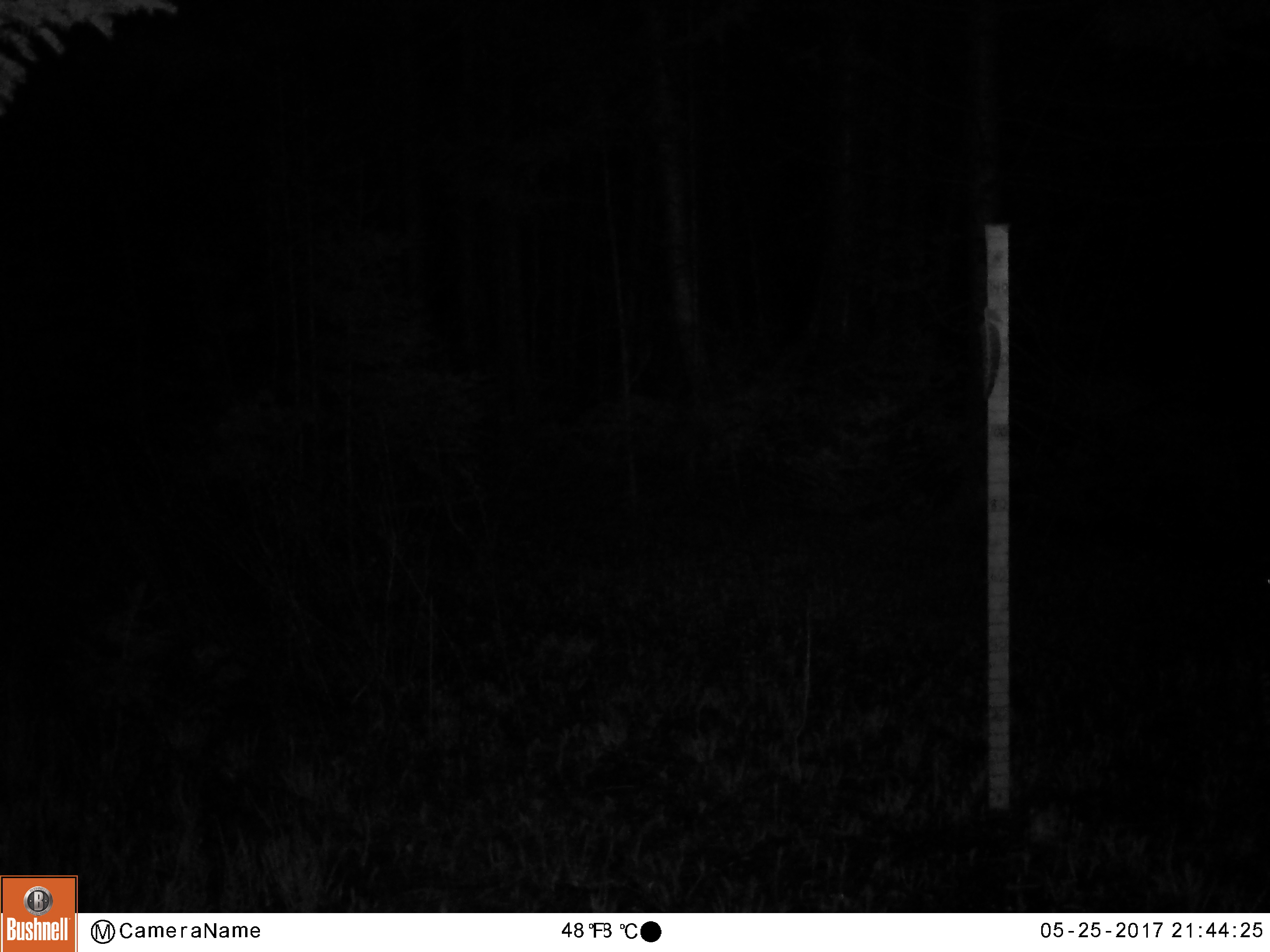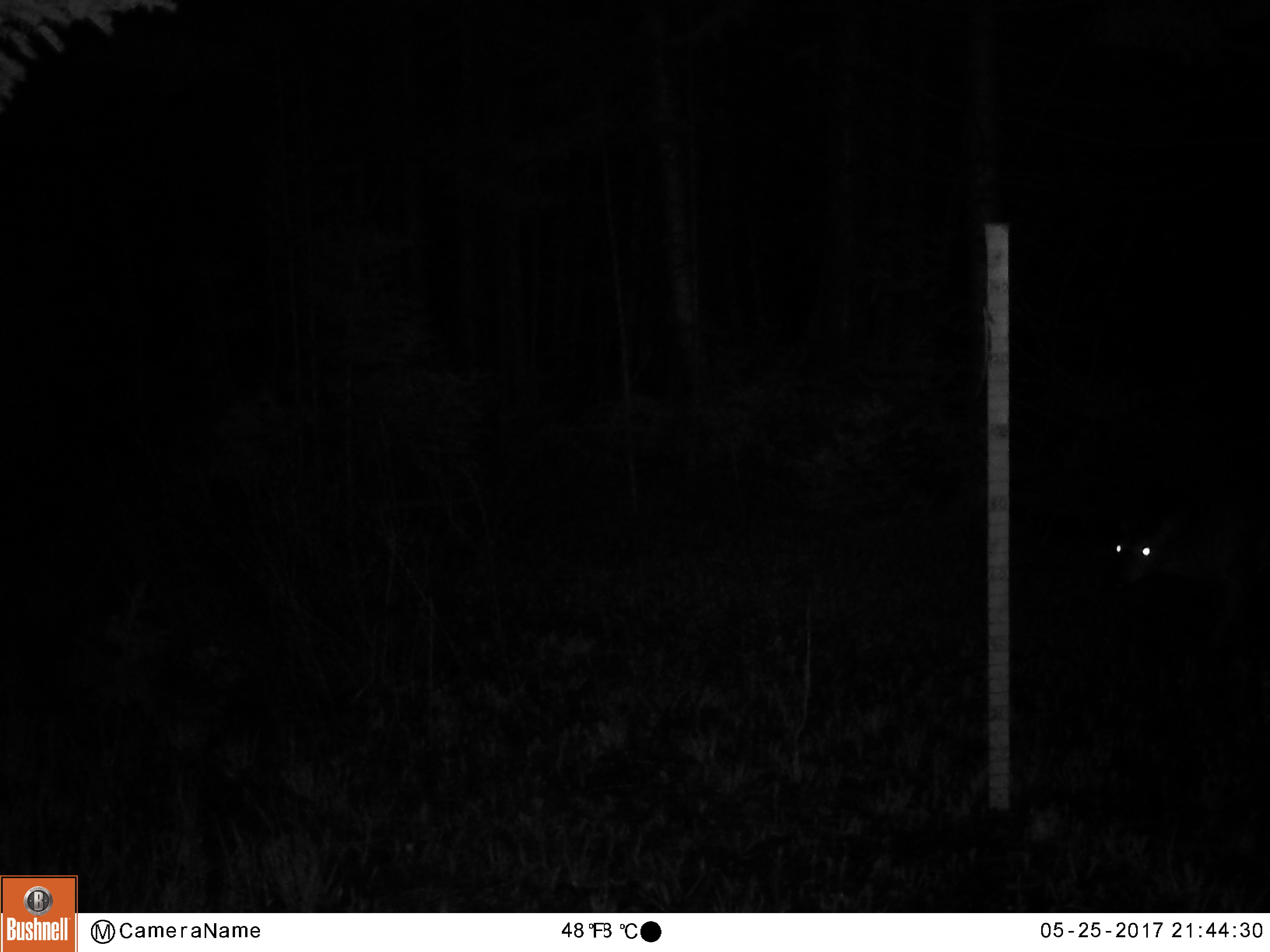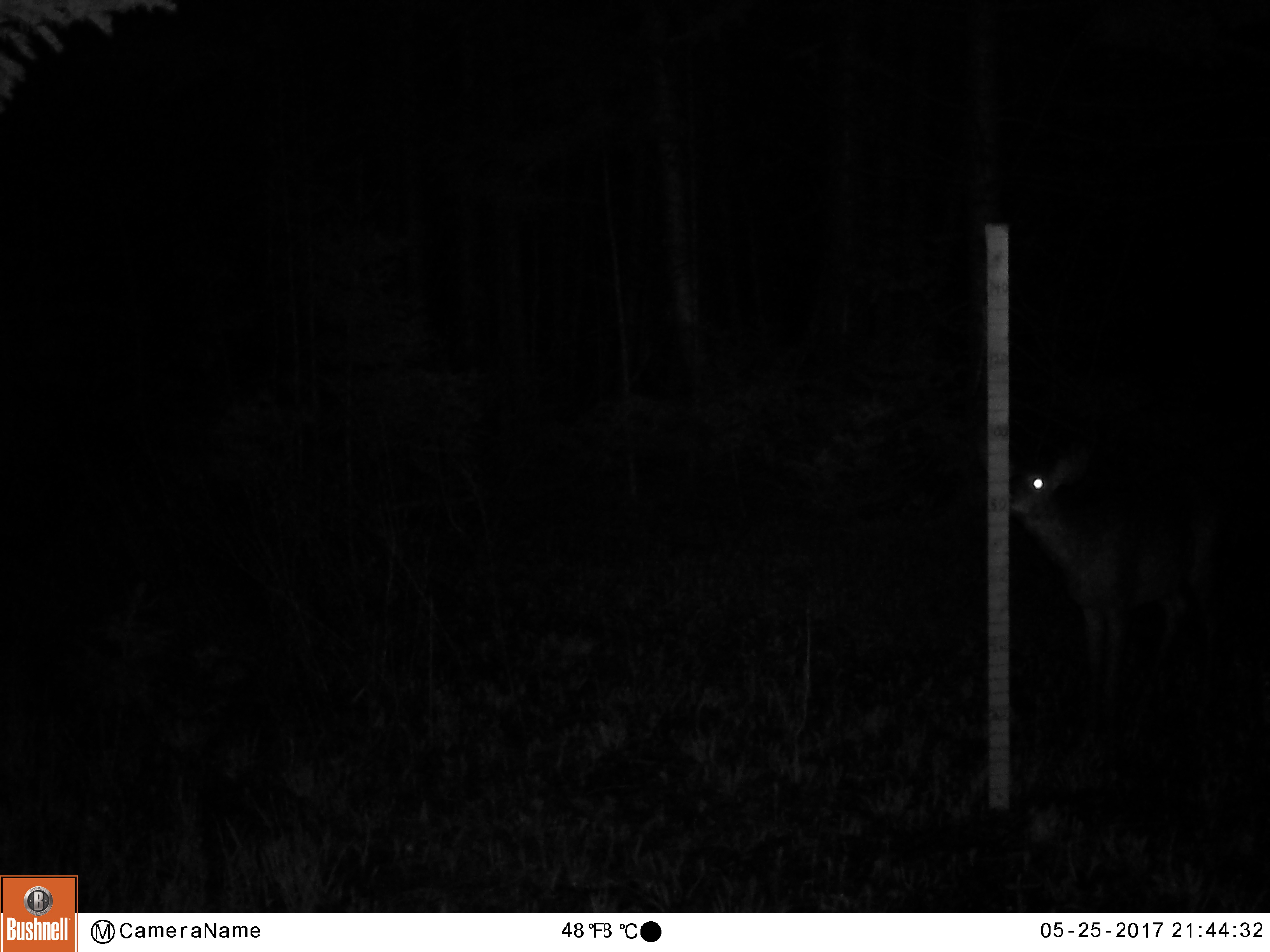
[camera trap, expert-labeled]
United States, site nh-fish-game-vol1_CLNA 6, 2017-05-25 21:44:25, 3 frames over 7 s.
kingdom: Animalia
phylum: Chordata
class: Mammalia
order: Artiodactyla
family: Cervidae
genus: Odocoileus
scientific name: Odocoileus virginianus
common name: white-tailed deer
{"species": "white-tailed deer (Odocoileus virginianus)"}